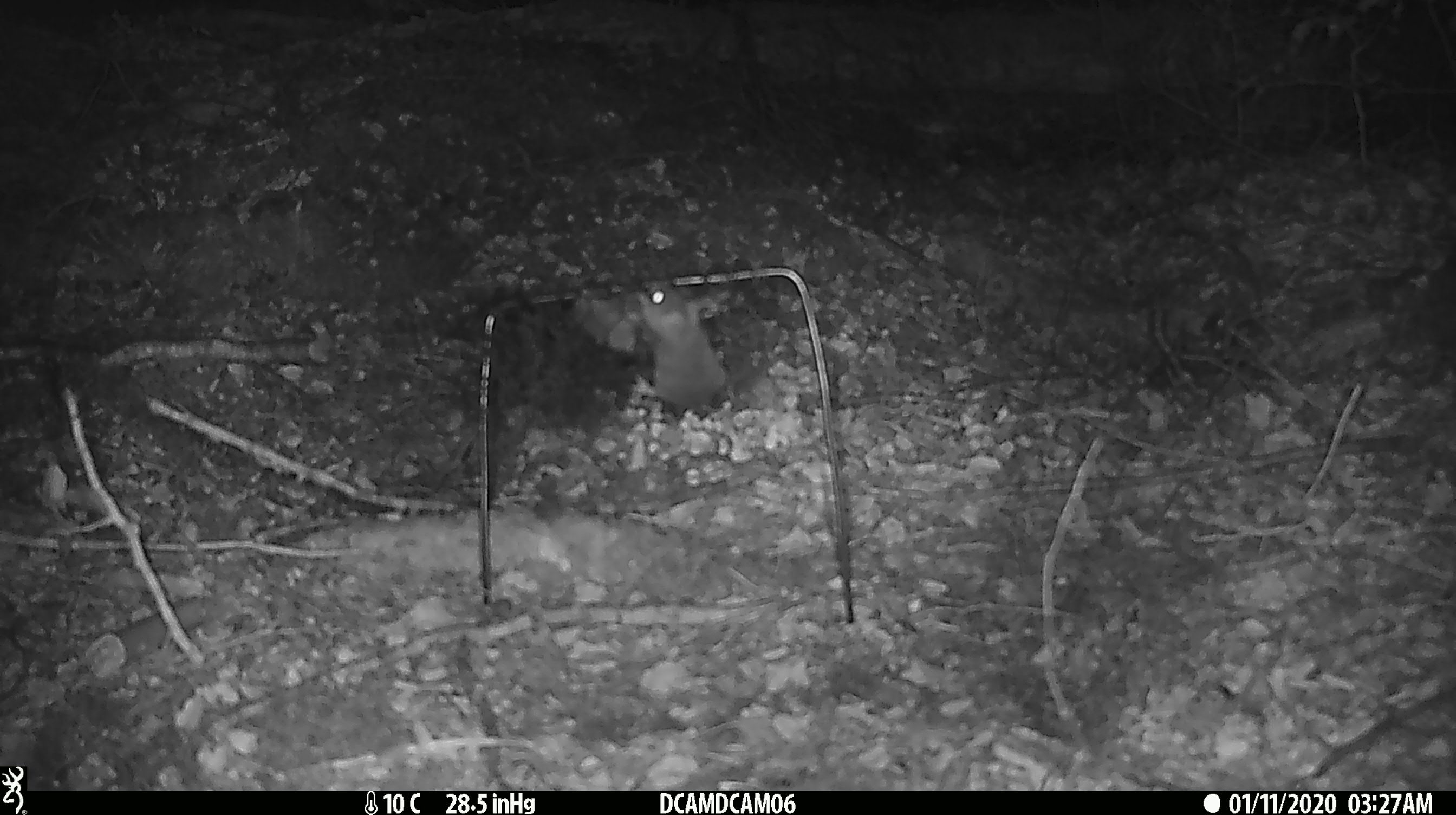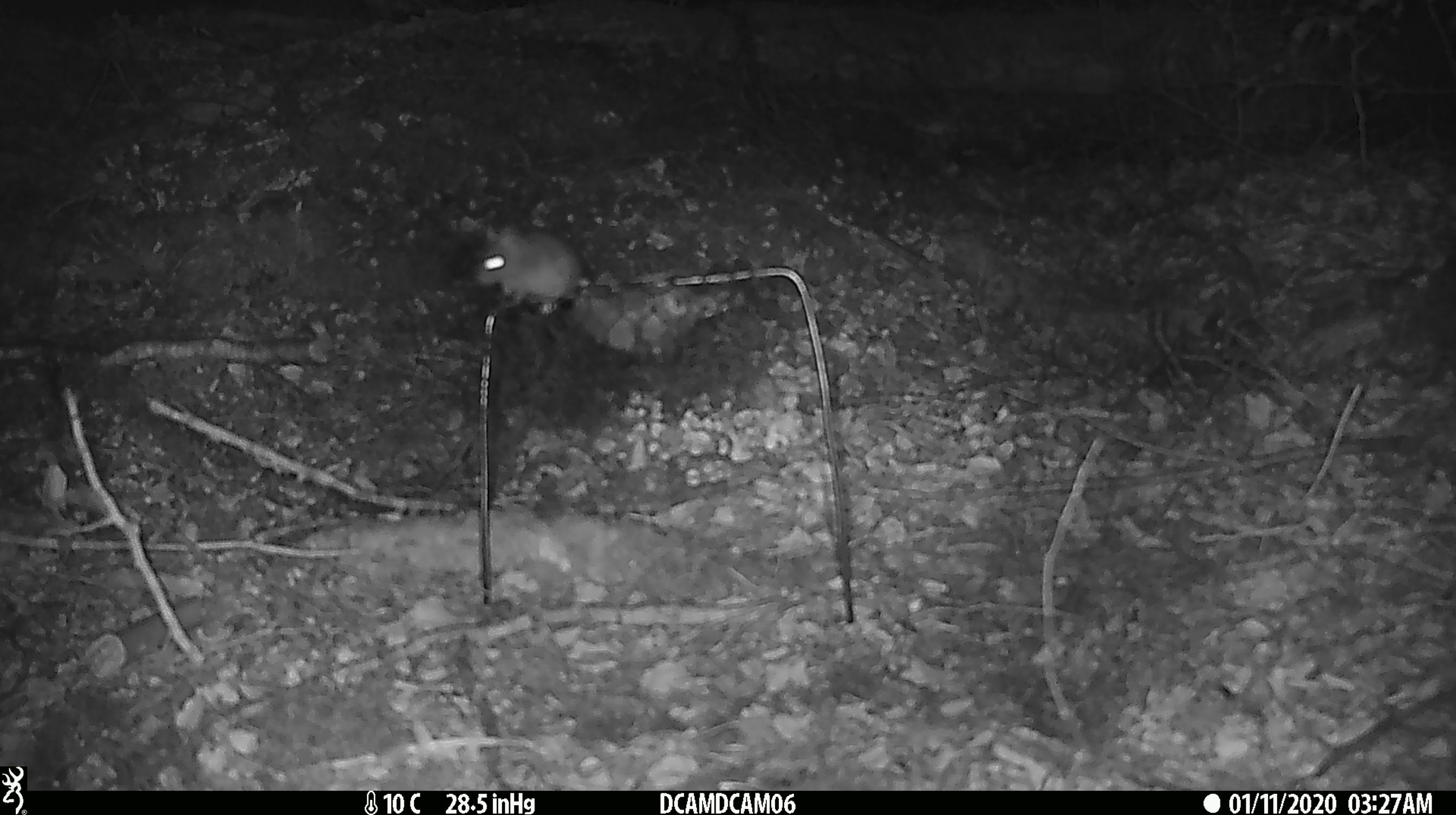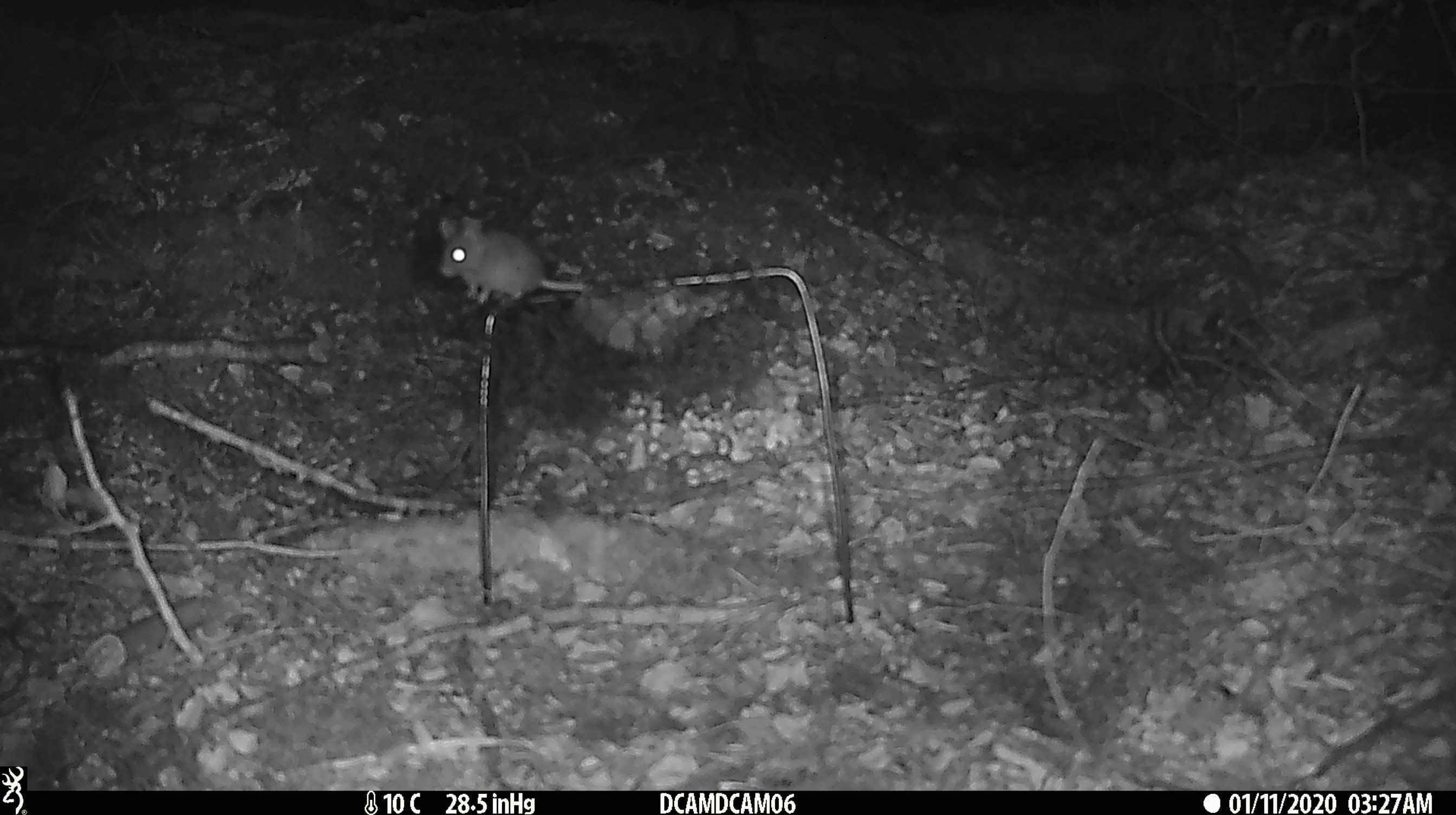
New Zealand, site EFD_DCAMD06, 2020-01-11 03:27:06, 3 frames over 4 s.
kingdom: Animalia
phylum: Chordata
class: Mammalia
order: Rodentia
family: Muridae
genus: Mus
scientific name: Mus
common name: mouse